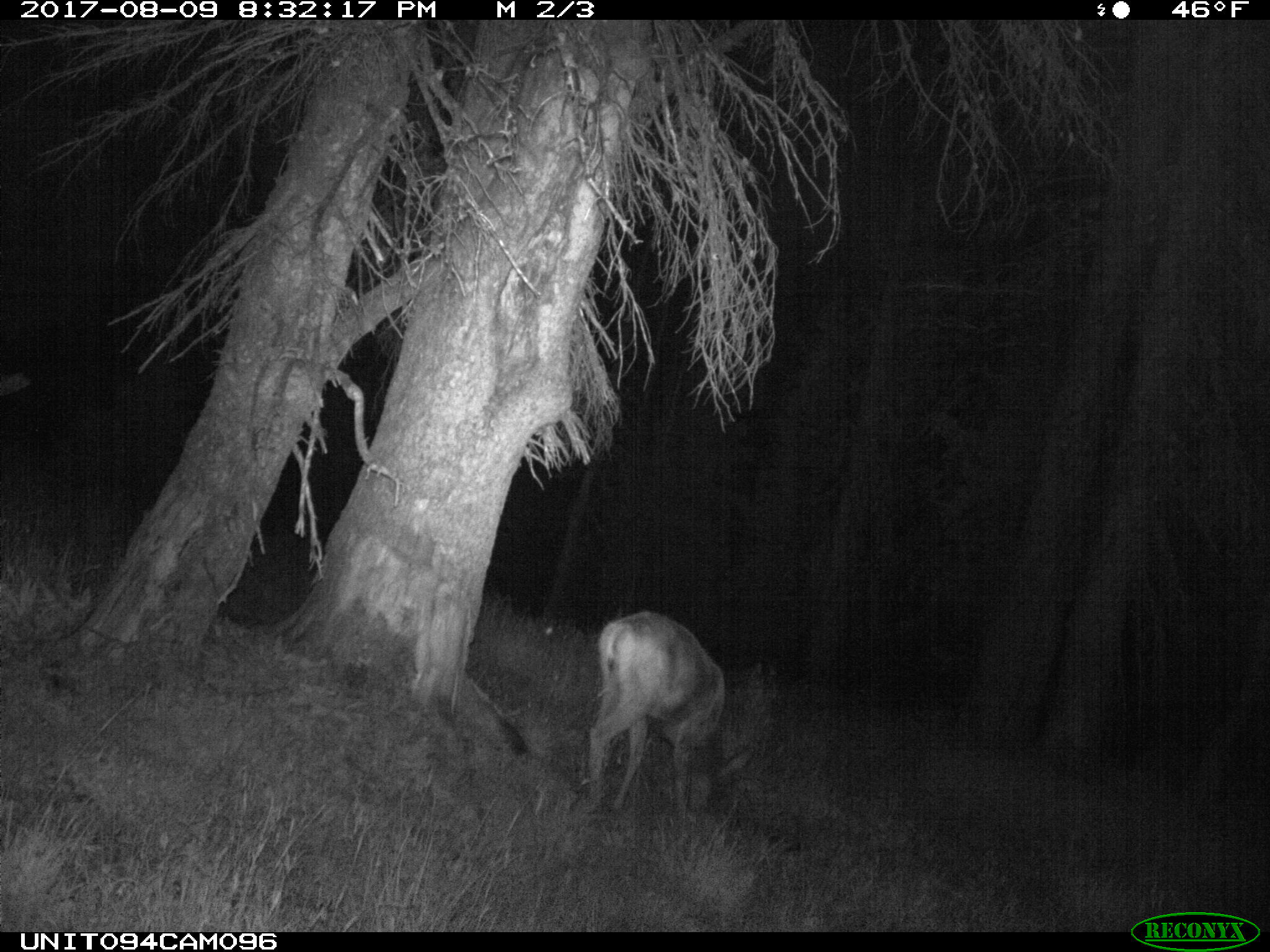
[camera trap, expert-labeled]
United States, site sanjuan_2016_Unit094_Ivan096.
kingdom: Animalia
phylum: Chordata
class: Mammalia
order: Artiodactyla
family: Cervidae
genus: Odocoileus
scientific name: Odocoileus hemionus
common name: mule deer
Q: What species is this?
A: Odocoileus hemionus (mule deer).